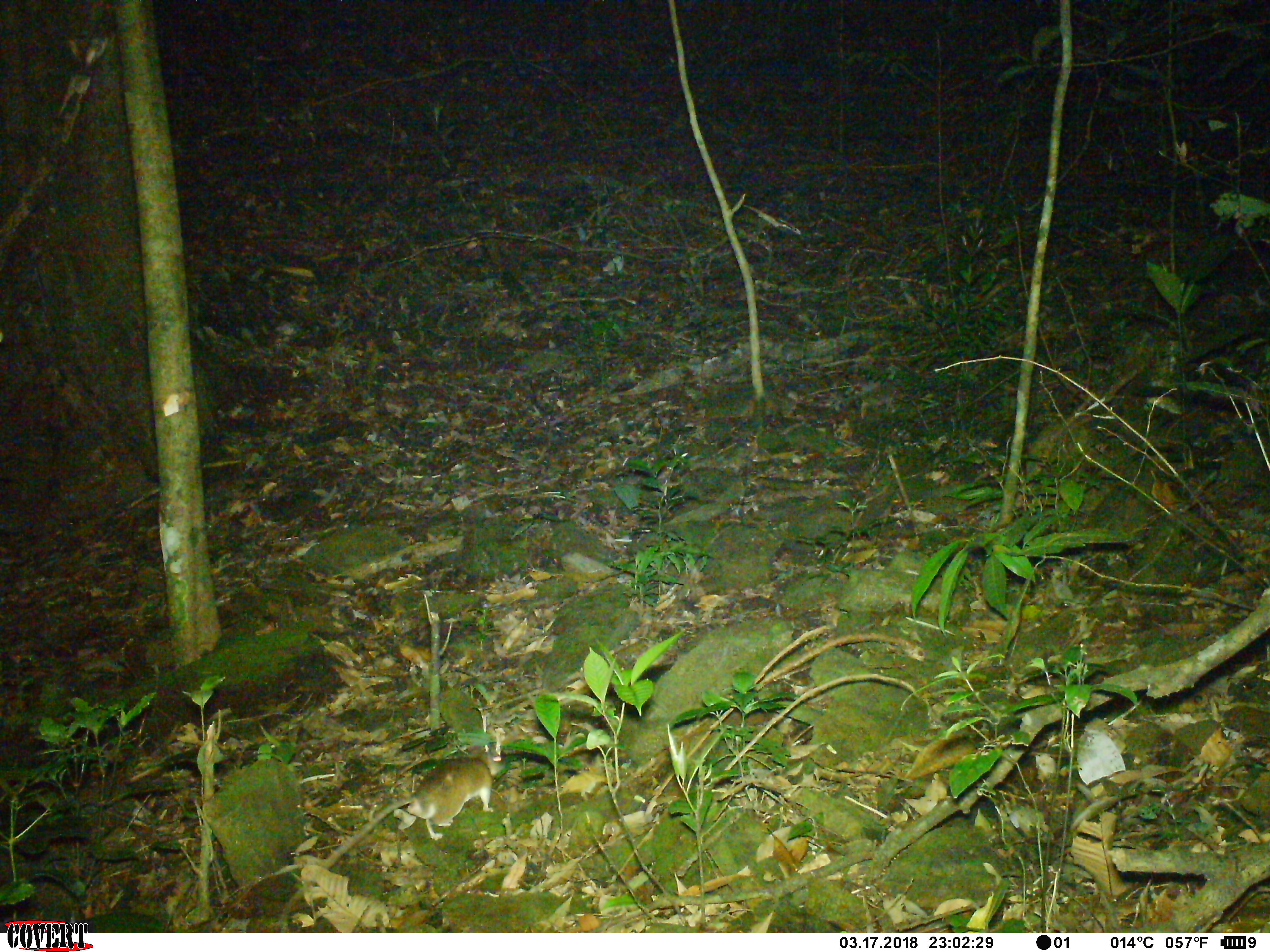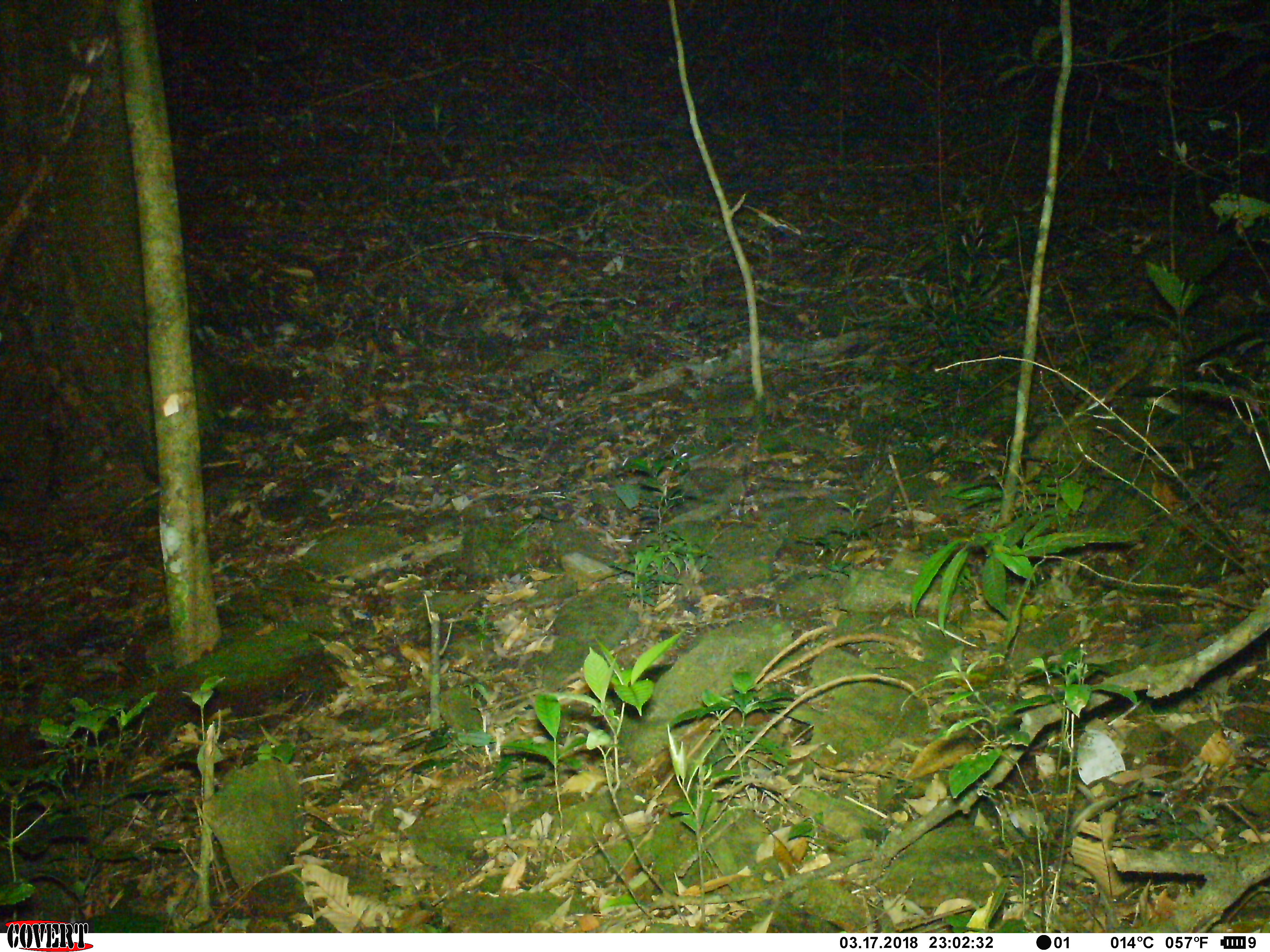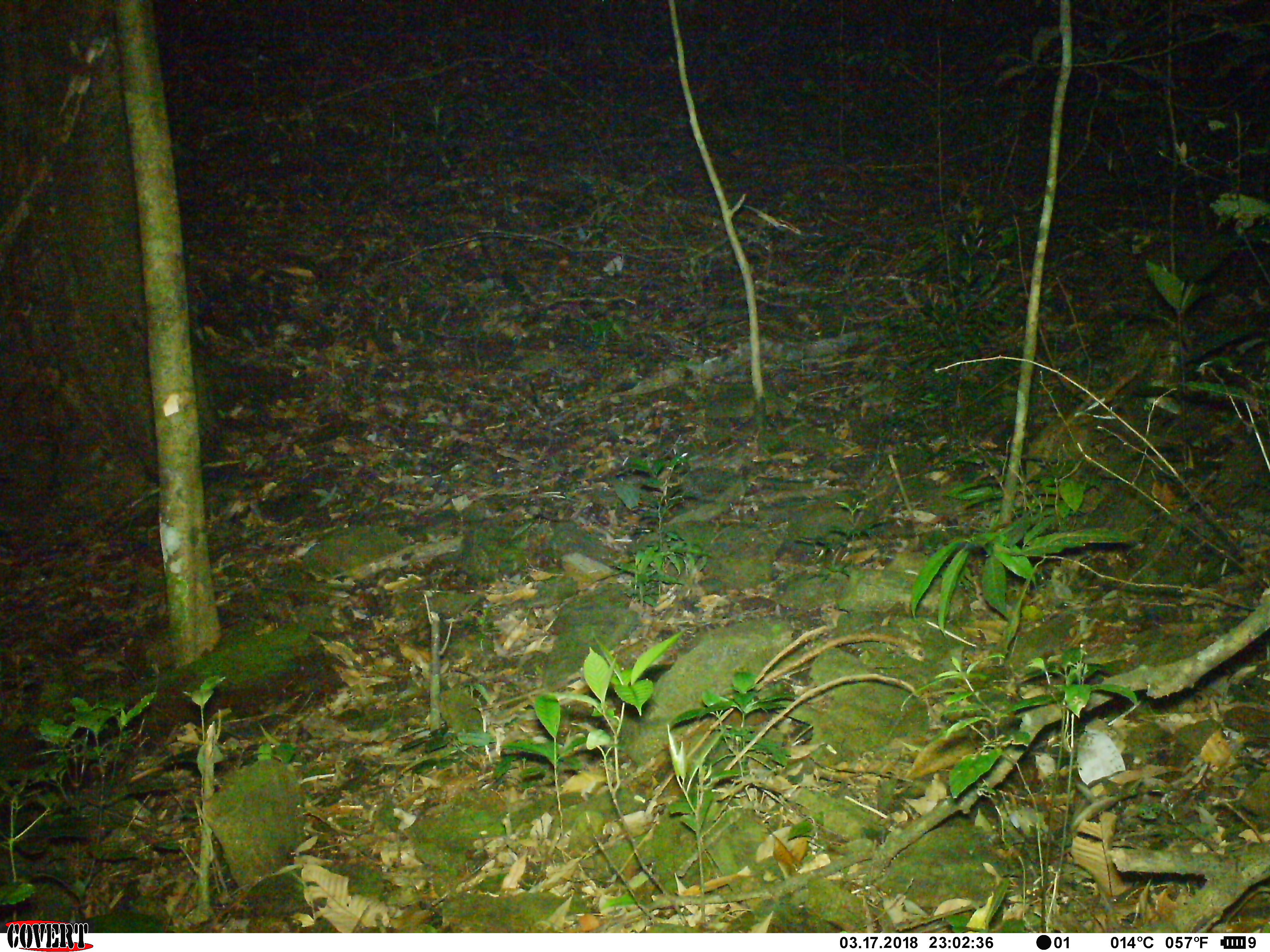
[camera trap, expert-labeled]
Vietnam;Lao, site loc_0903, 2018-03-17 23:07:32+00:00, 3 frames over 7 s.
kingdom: Animalia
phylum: Chordata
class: Mammalia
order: Rodentia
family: Muridae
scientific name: Muridae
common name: old-world mice and rats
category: unidentified murid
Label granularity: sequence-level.